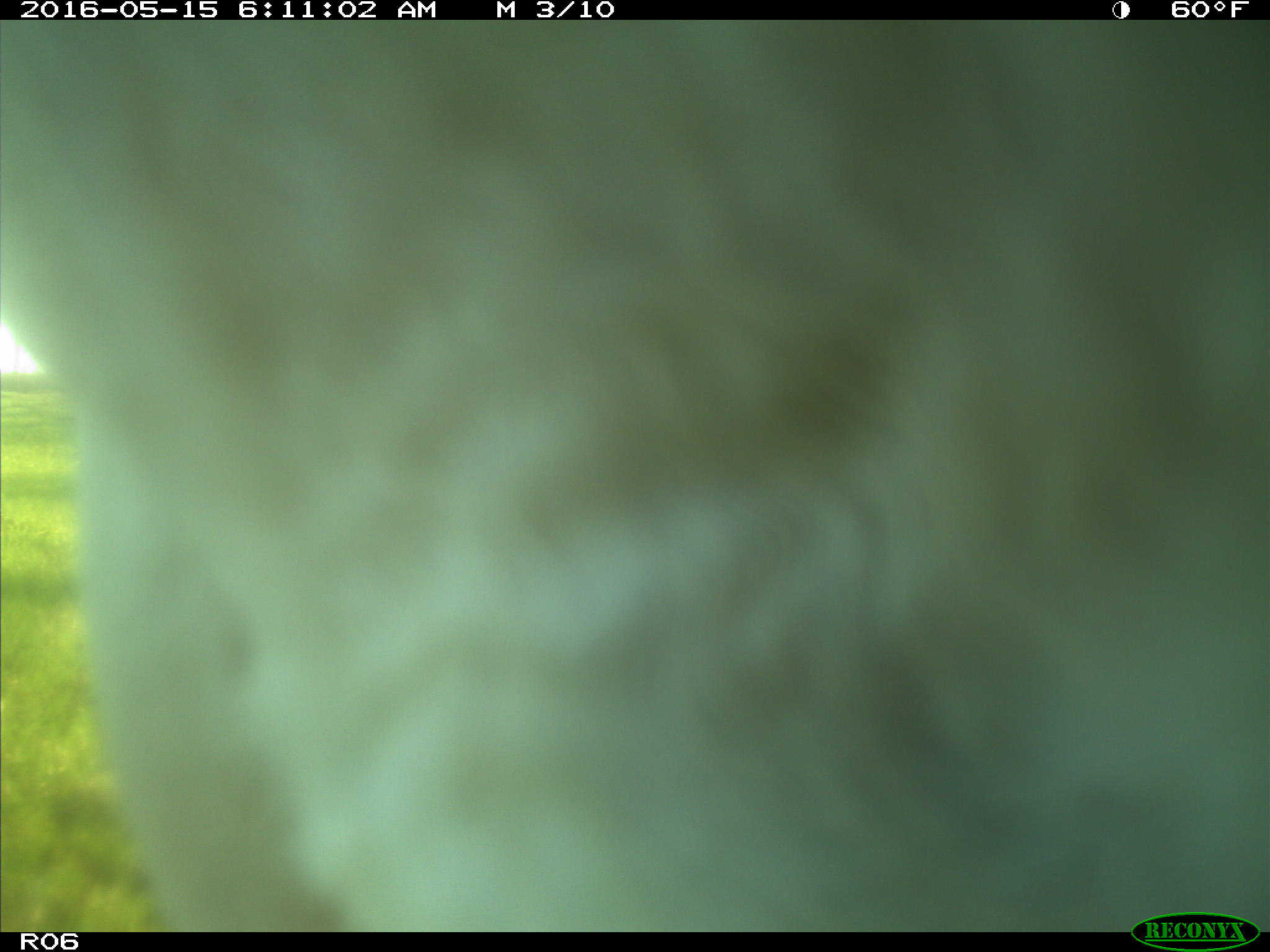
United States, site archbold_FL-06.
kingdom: Animalia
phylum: Chordata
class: Mammalia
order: Artiodactyla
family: Bovidae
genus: Bos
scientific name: Bos taurus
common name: domestic cow